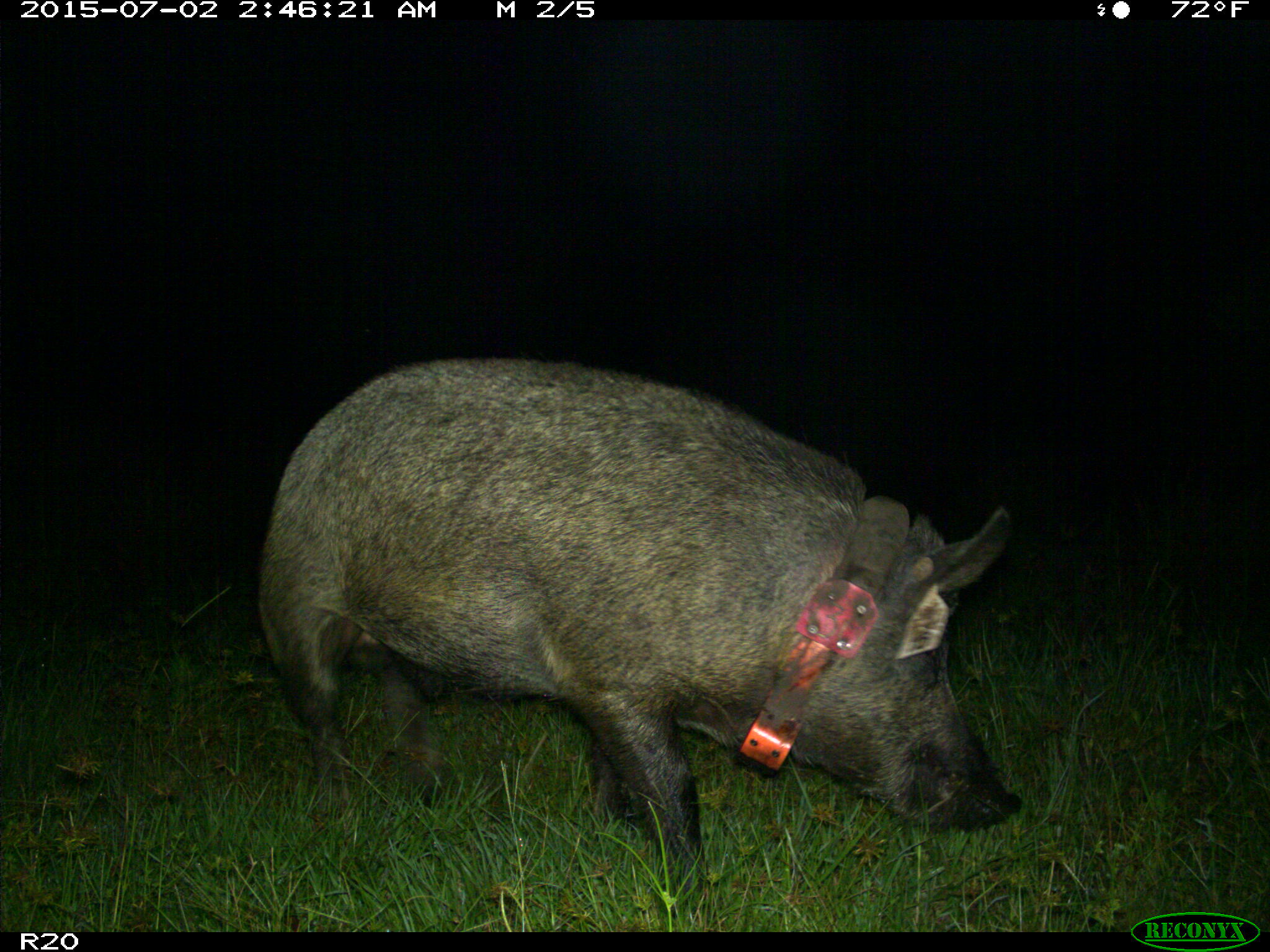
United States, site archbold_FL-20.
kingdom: Animalia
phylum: Chordata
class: Mammalia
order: Artiodactyla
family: Suidae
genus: Sus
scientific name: Sus scrofa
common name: wild boar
Sus scrofa (wild boar).